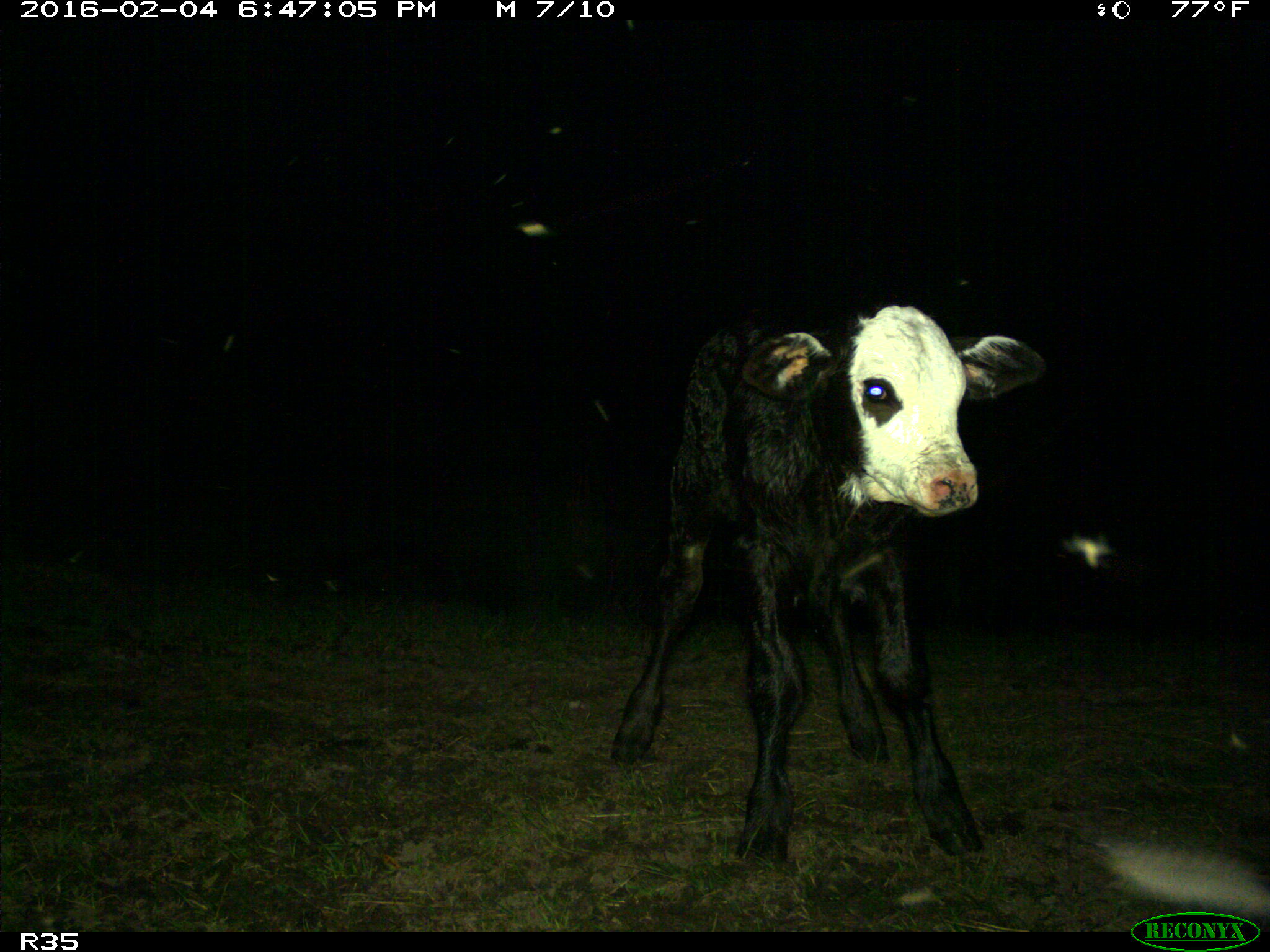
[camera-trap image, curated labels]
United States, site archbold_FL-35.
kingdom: Animalia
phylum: Chordata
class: Mammalia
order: Artiodactyla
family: Bovidae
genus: Bos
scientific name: Bos taurus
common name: domestic cow